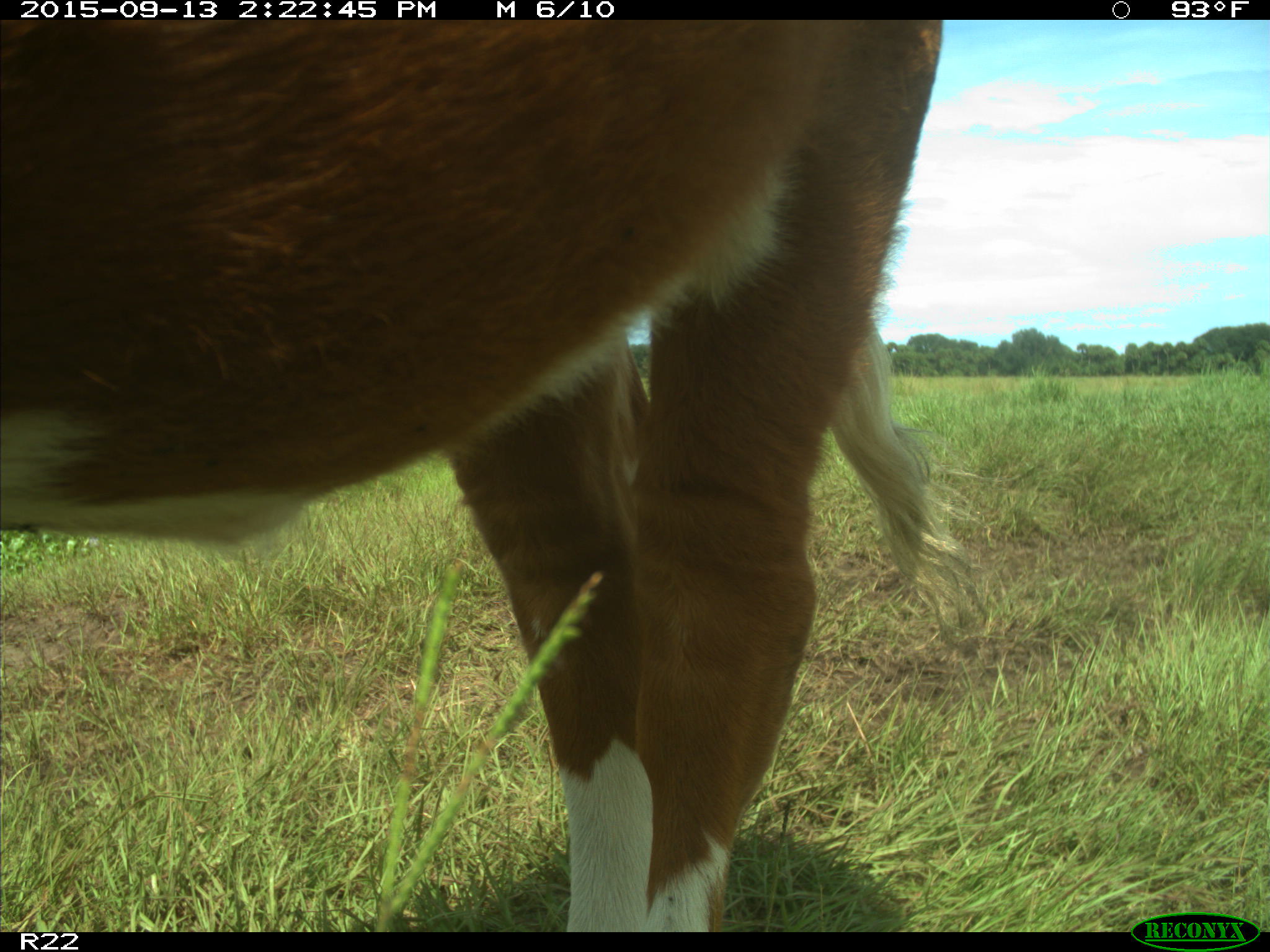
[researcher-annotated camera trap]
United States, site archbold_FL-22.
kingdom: Animalia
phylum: Chordata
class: Mammalia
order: Artiodactyla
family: Bovidae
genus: Bos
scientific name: Bos taurus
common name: domestic cow